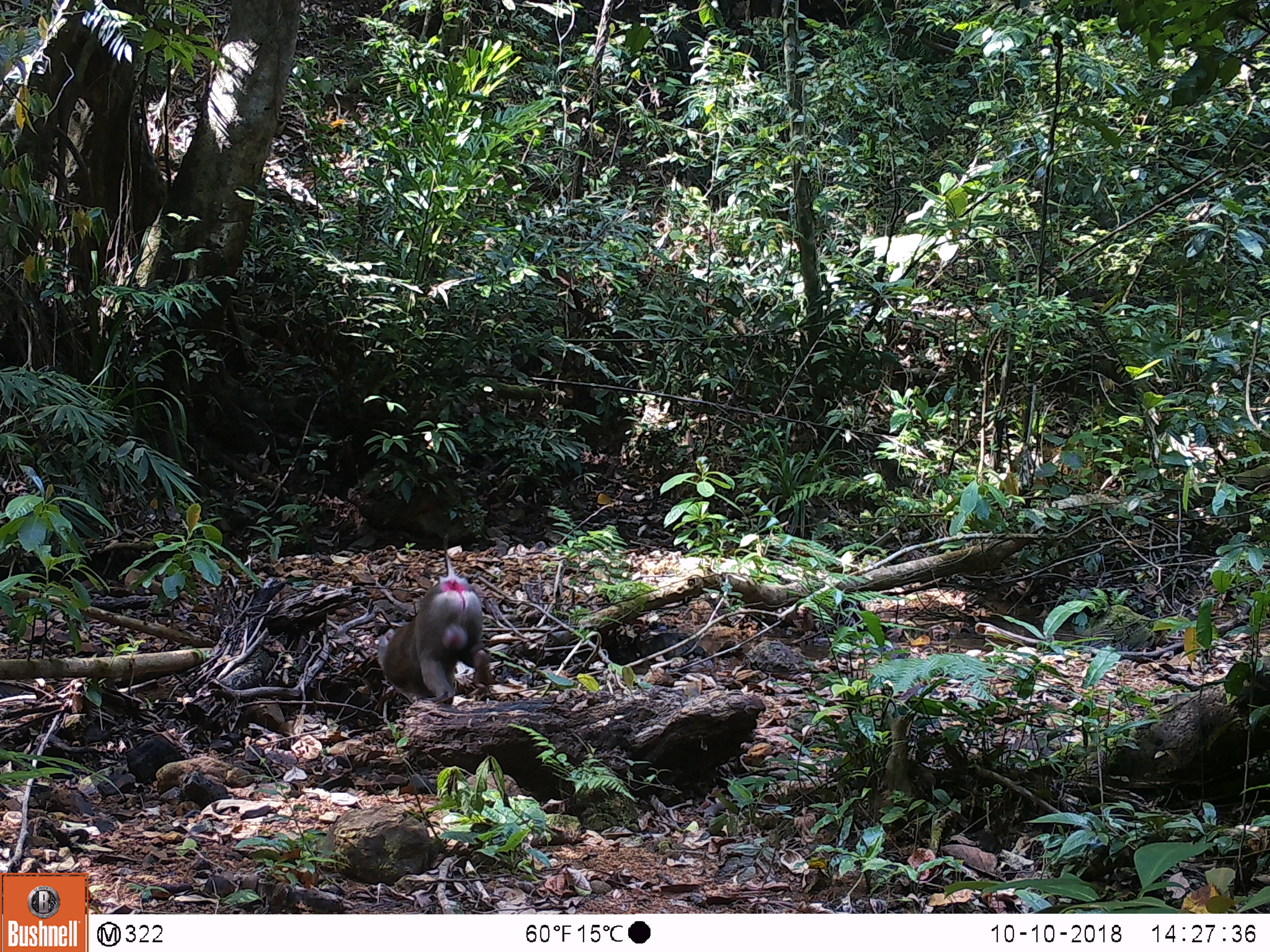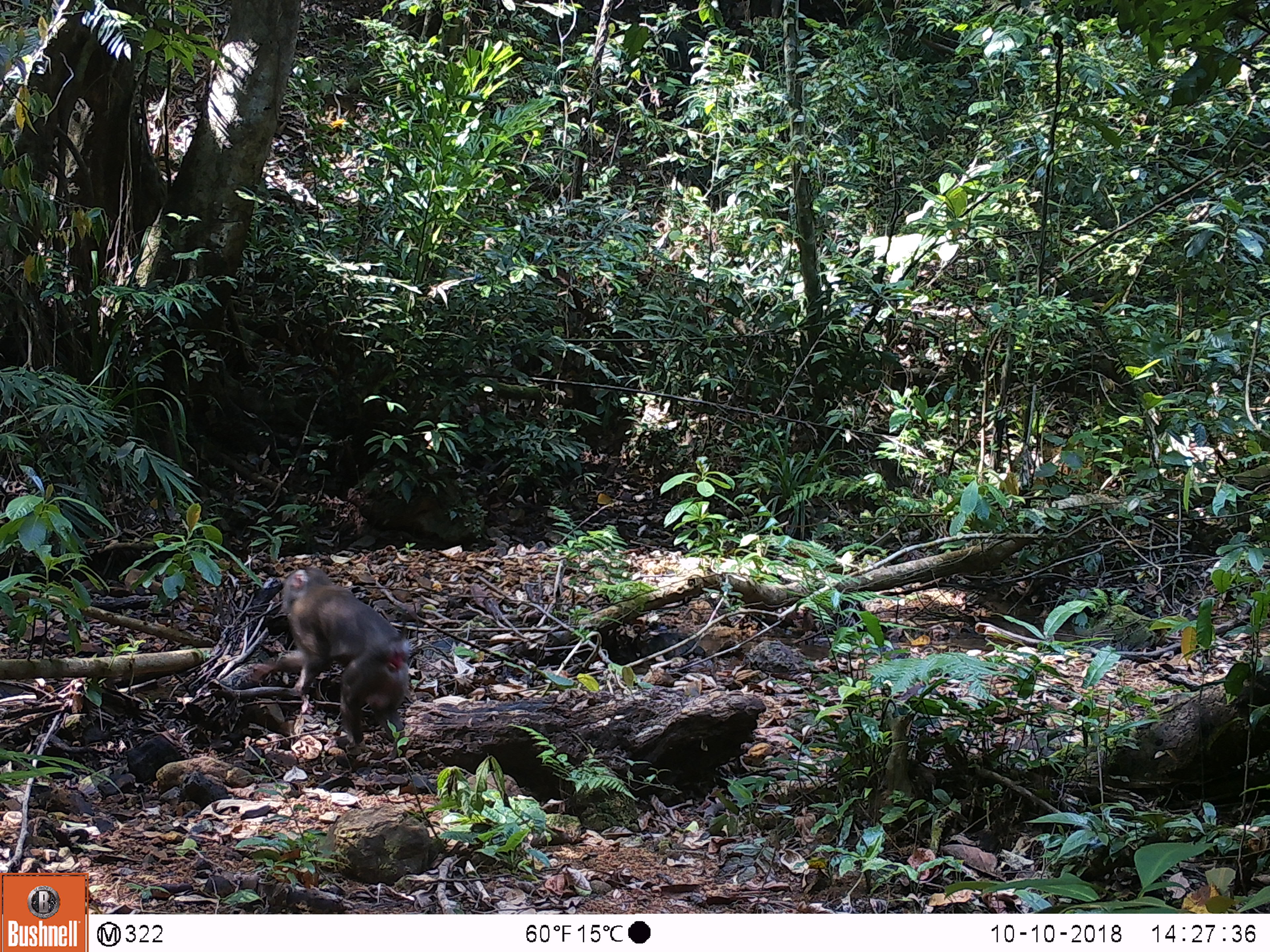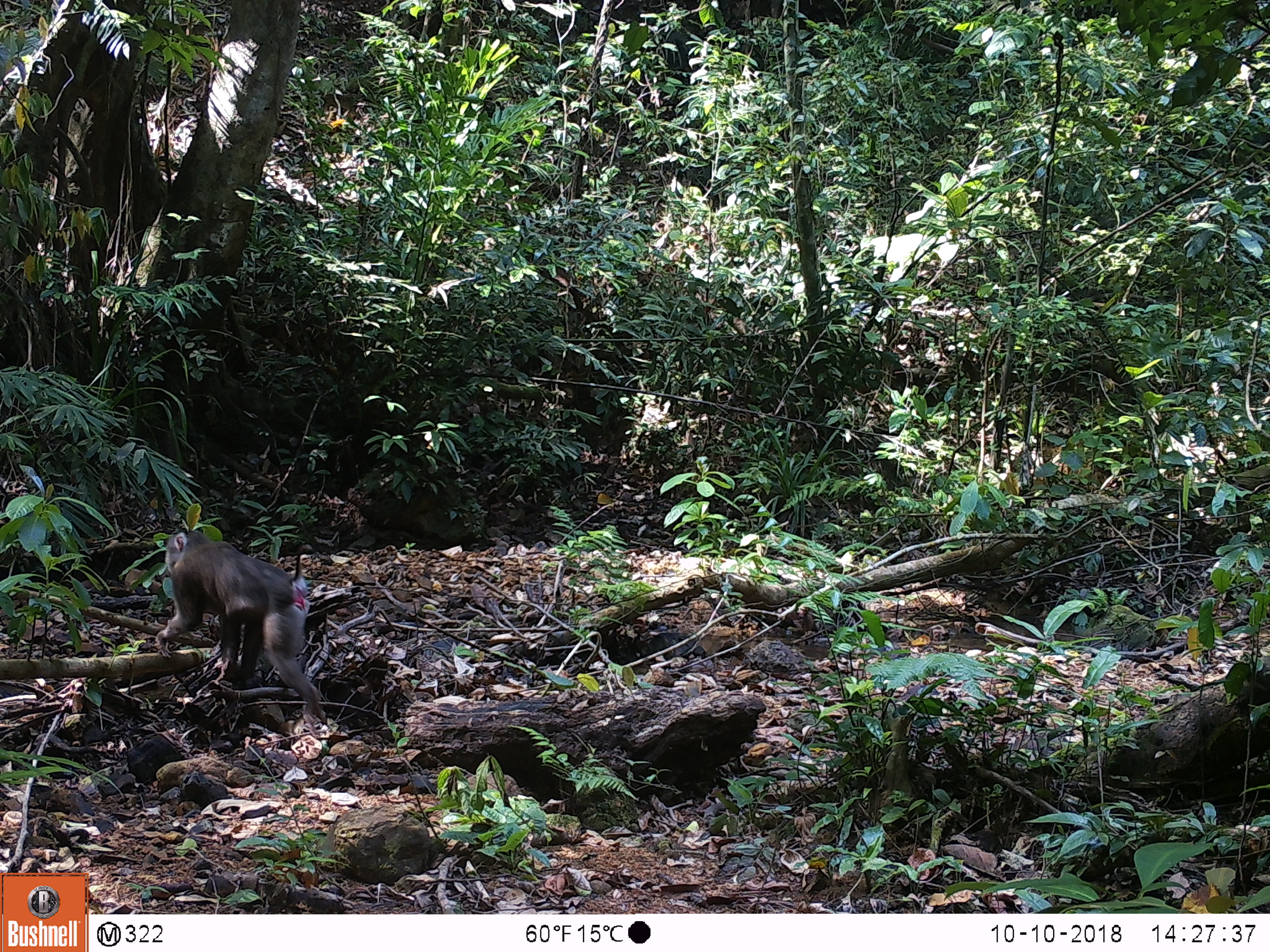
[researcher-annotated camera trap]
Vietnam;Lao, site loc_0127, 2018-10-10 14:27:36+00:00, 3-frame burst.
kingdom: Animalia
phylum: Chordata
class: Mammalia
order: Primates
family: Cercopithecidae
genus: Macaca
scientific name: Macaca nemestrina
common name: pig-tailed macaque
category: pig tailed macaque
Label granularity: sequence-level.